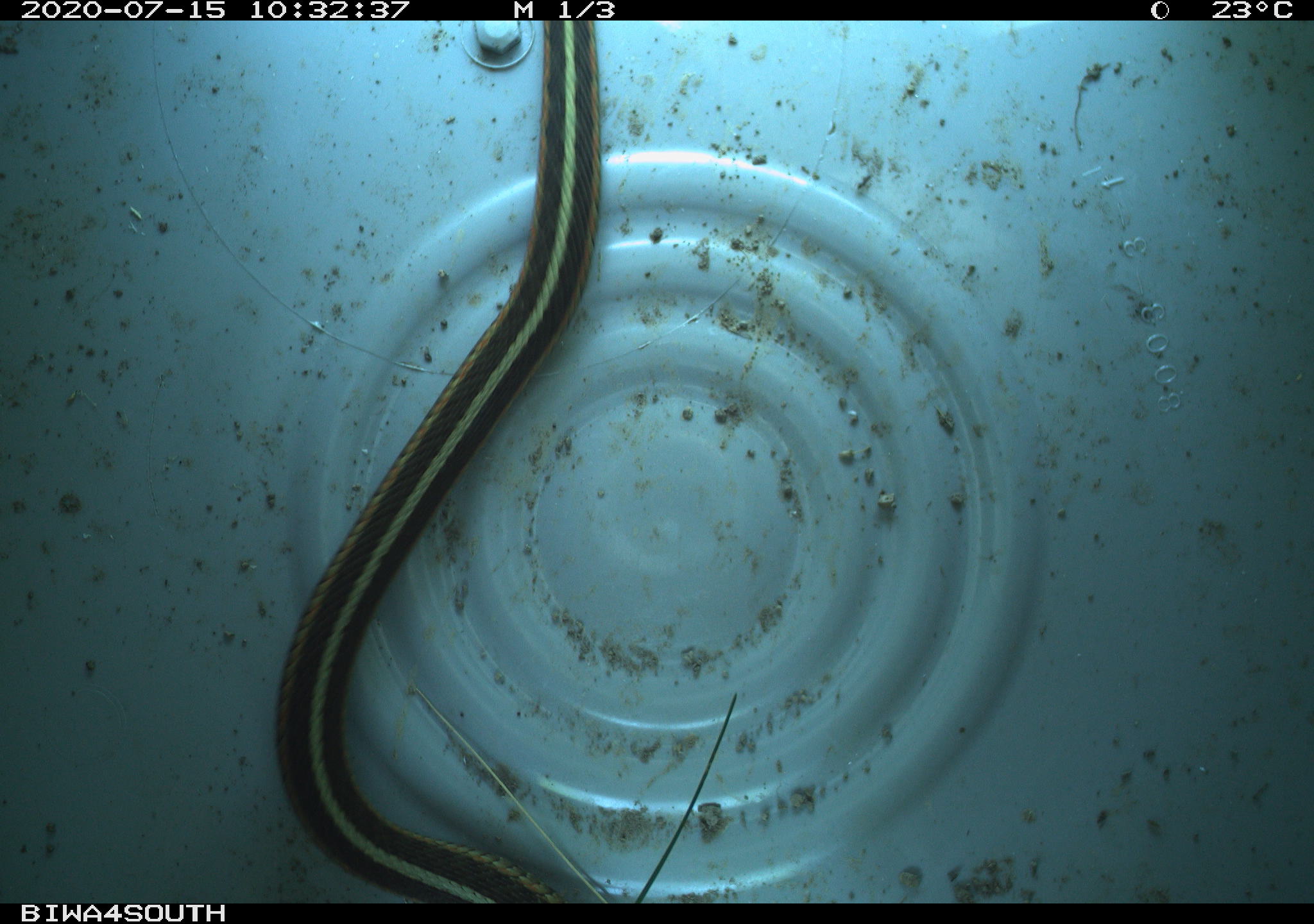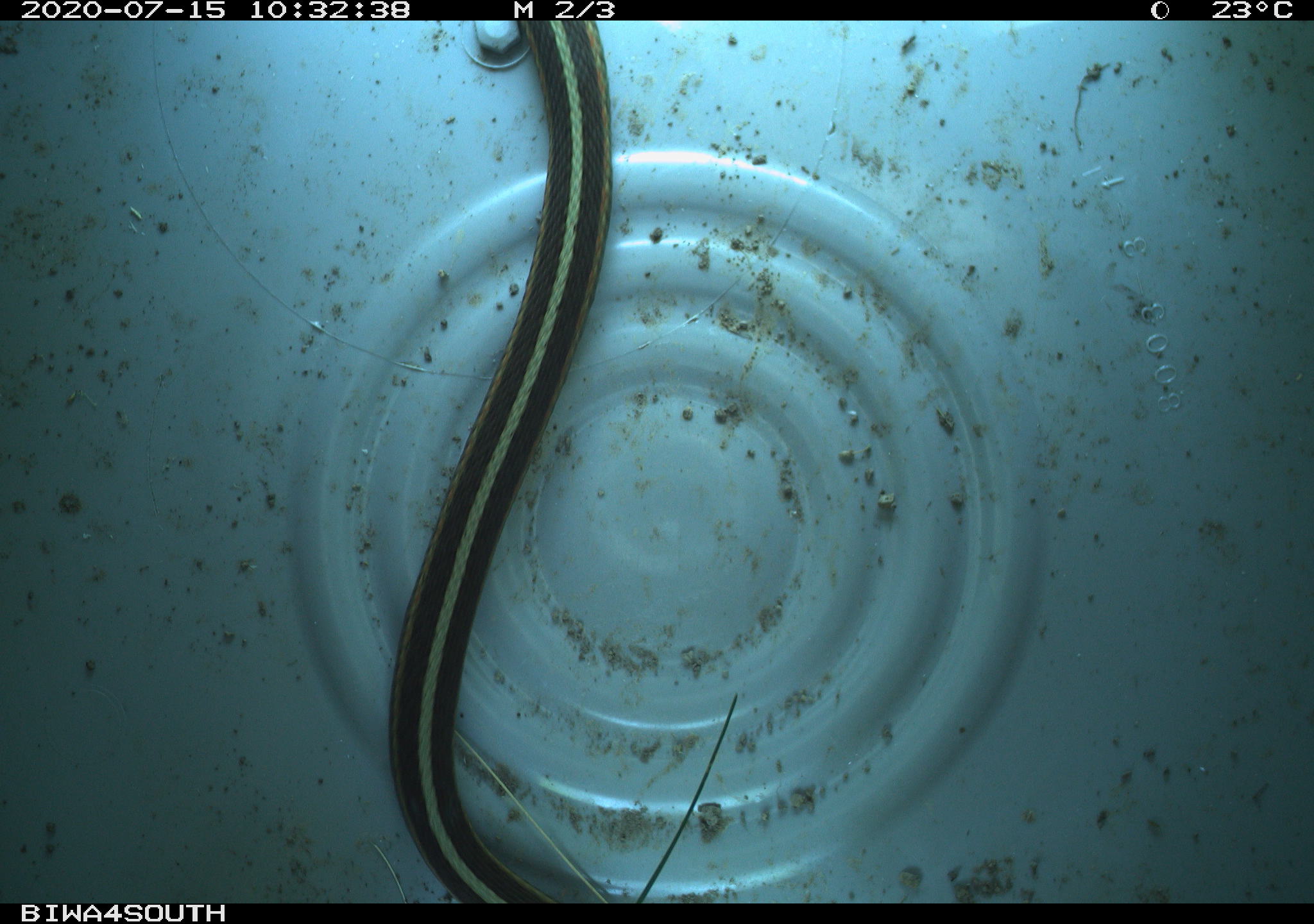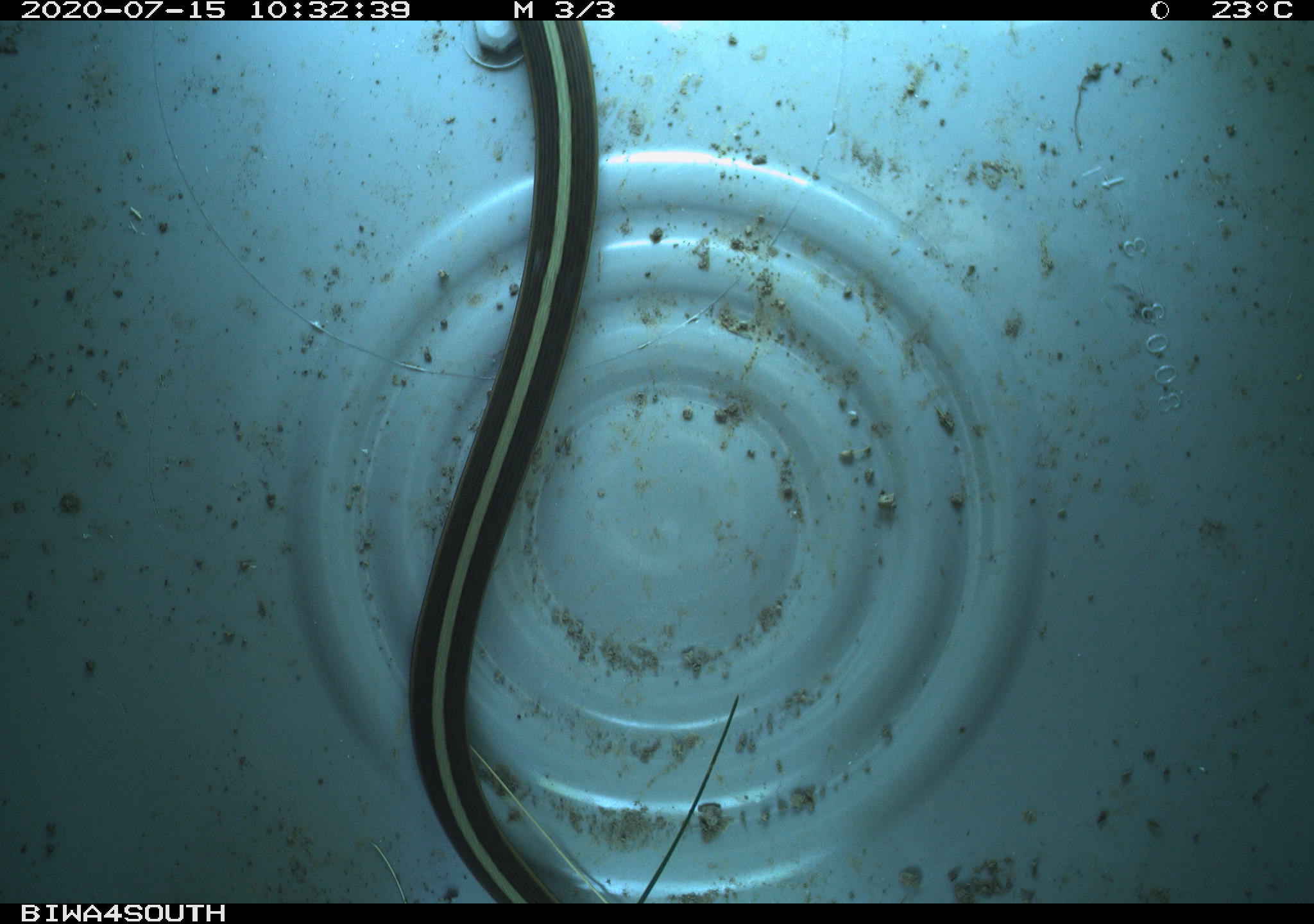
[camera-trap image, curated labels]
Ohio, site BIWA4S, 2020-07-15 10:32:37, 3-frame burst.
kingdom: Animalia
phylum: Chordata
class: Reptilia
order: Squamata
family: Colubridae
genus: Thamnophis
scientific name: Thamnophis sirtalis sirtalis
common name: eastern gartersnake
Eastern gartersnake (Thamnophis sirtalis sirtalis).